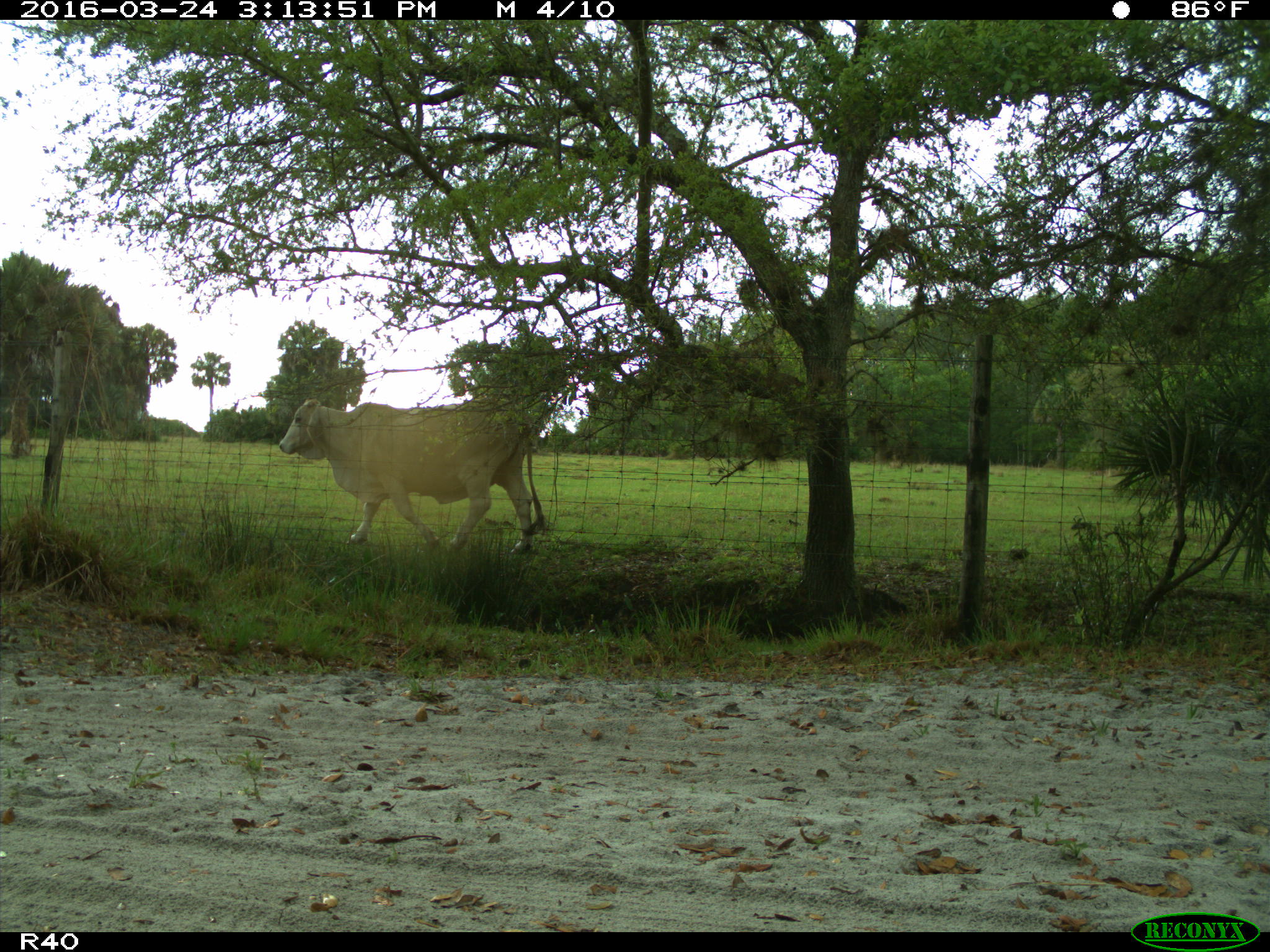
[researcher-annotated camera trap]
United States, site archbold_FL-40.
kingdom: Animalia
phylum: Chordata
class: Mammalia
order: Artiodactyla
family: Bovidae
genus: Bos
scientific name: Bos taurus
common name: domestic cow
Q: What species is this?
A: Bos taurus (domestic cow).